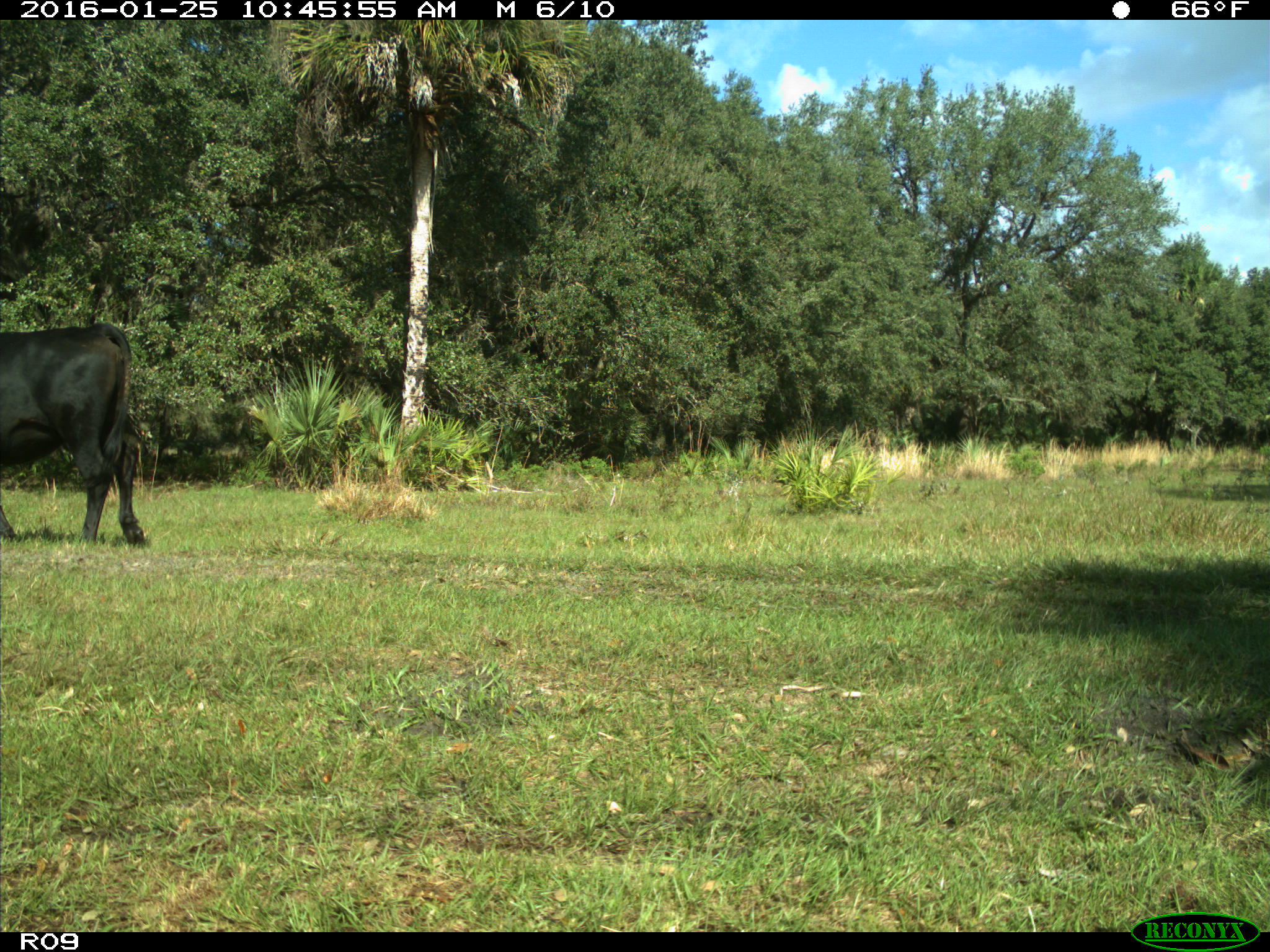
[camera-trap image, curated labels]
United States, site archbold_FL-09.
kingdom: Animalia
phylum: Chordata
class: Mammalia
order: Artiodactyla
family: Bovidae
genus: Bos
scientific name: Bos taurus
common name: domestic cow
Bos taurus (domestic cow).